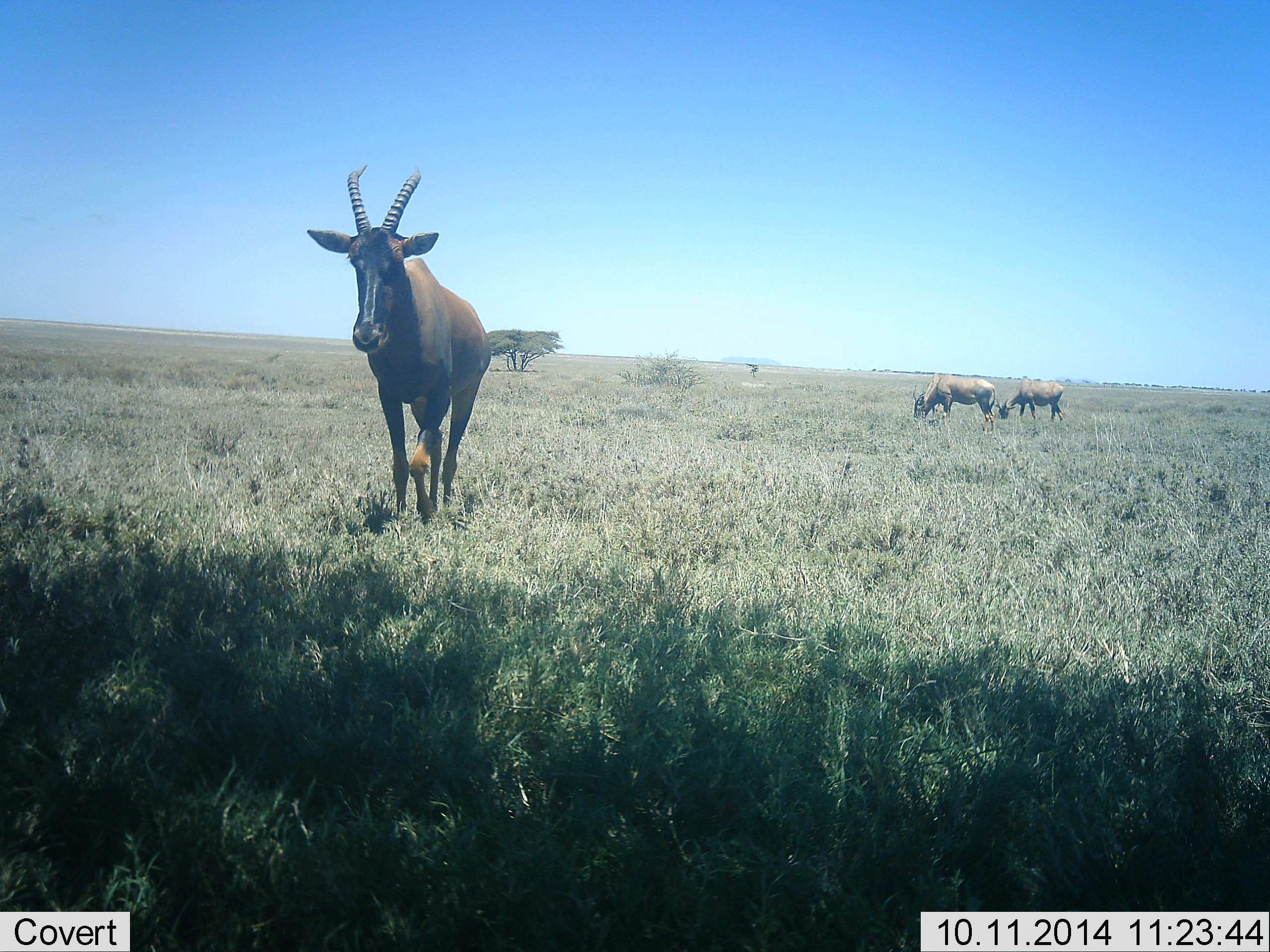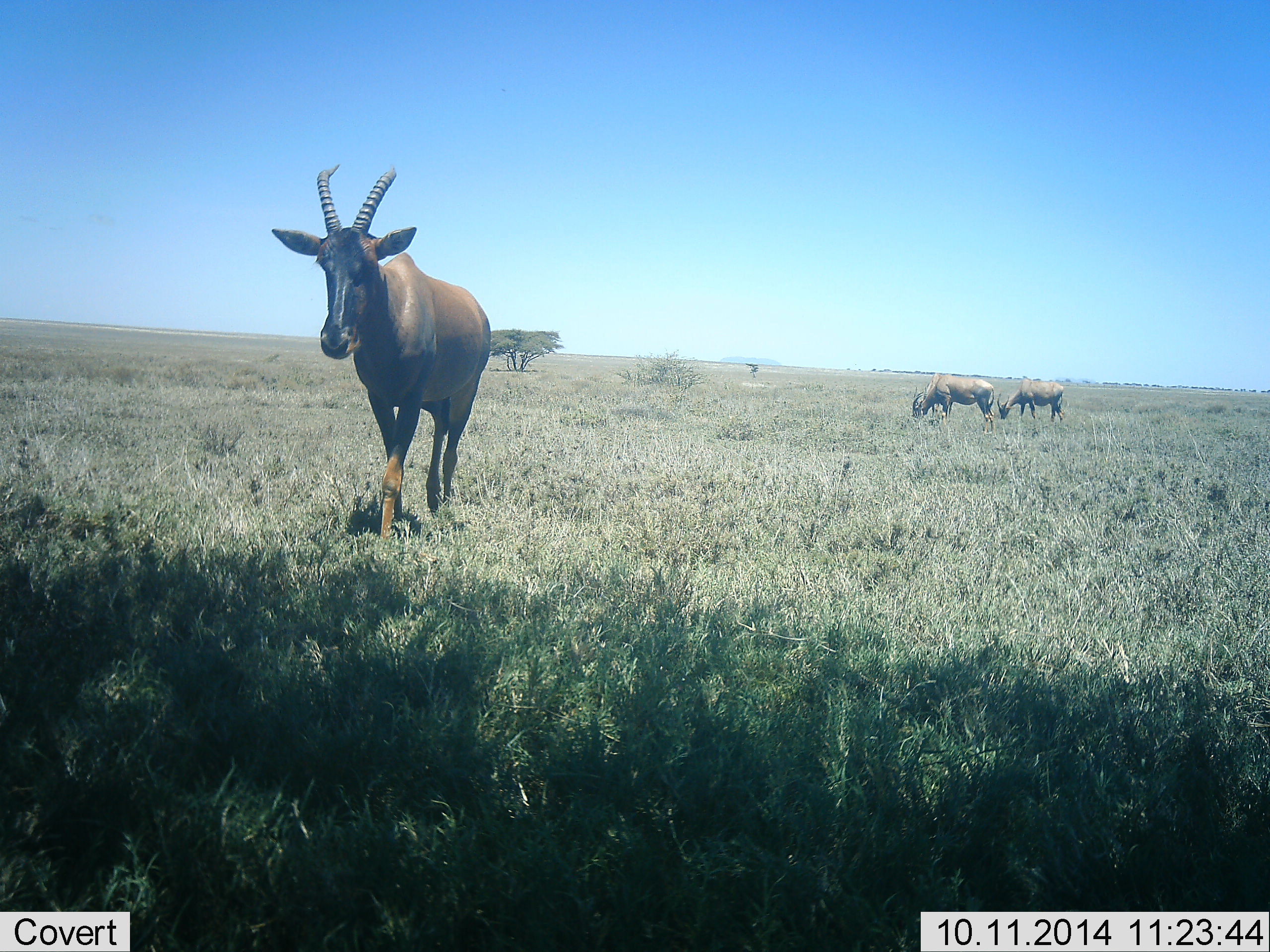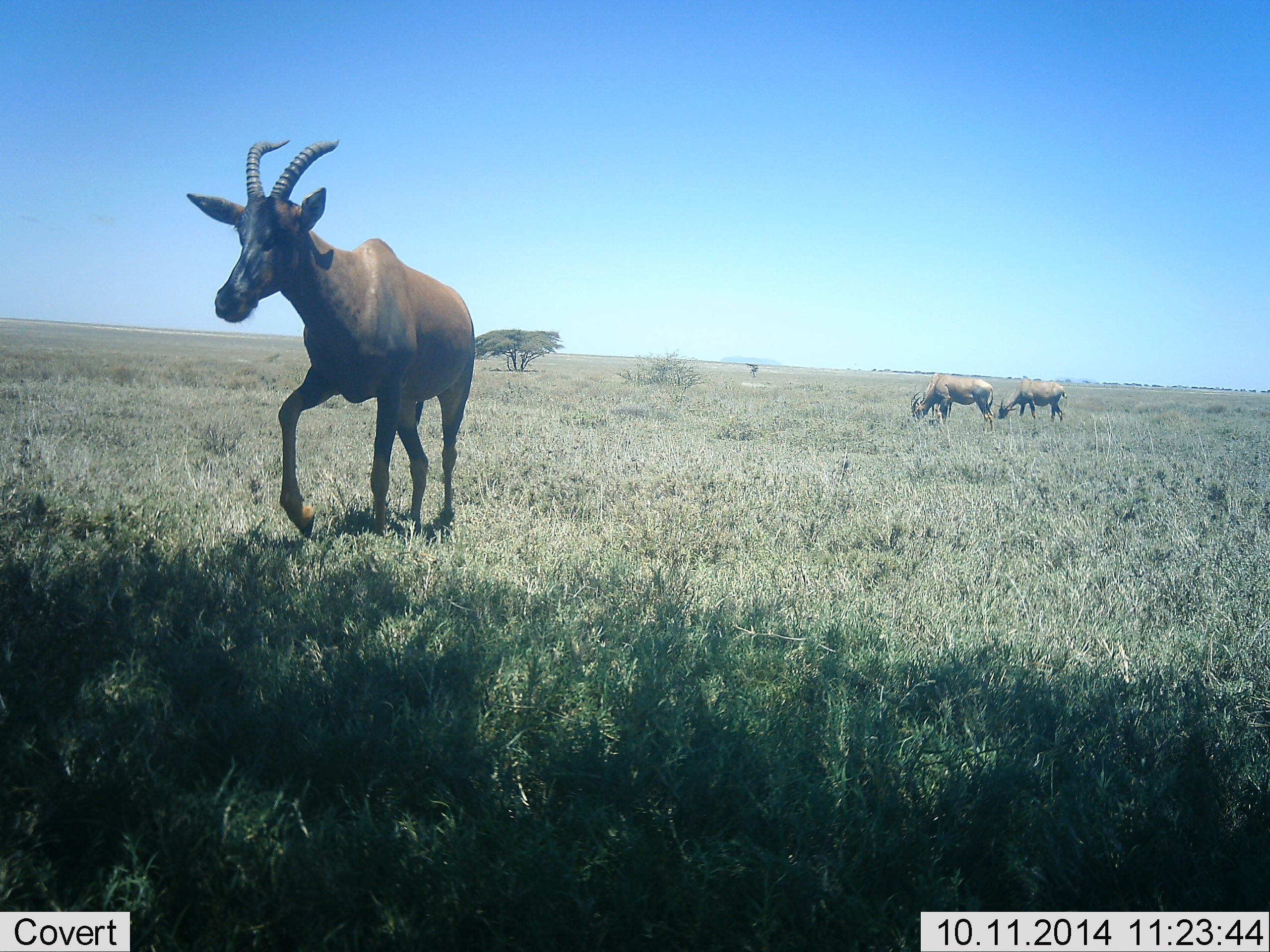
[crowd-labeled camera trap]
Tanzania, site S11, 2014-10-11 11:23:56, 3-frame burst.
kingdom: Animalia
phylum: Chordata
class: Mammalia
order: Artiodactyla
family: Bovidae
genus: Damaliscus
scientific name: Damaliscus lunatus jimela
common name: topi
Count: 3.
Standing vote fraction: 20%.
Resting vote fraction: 0%.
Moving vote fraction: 90%.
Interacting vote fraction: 0%.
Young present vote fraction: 0%.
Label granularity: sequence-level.